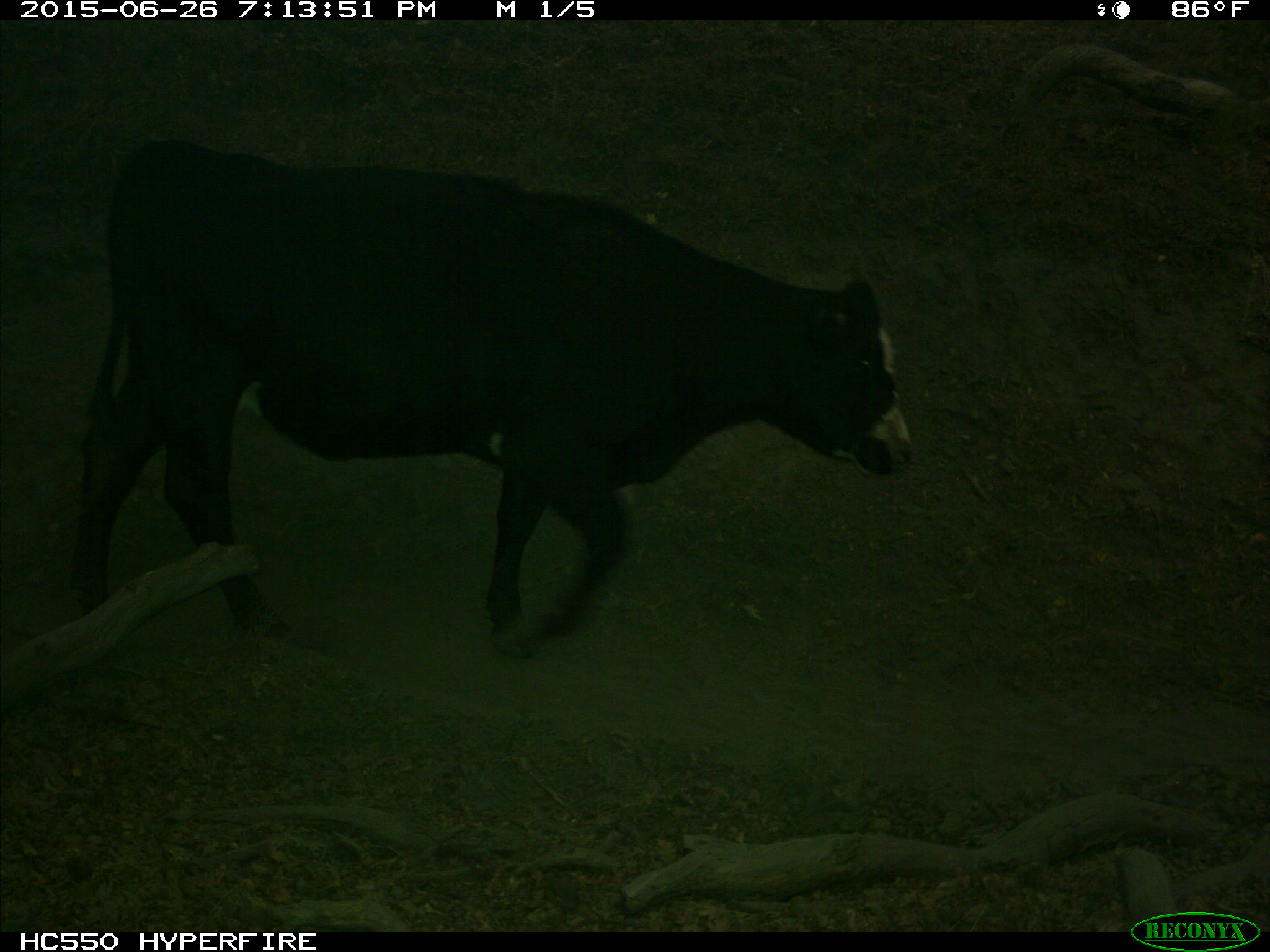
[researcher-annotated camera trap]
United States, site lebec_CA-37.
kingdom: Animalia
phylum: Chordata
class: Mammalia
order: Artiodactyla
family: Bovidae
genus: Bos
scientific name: Bos taurus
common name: domestic cow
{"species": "Bos taurus (domestic cow)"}